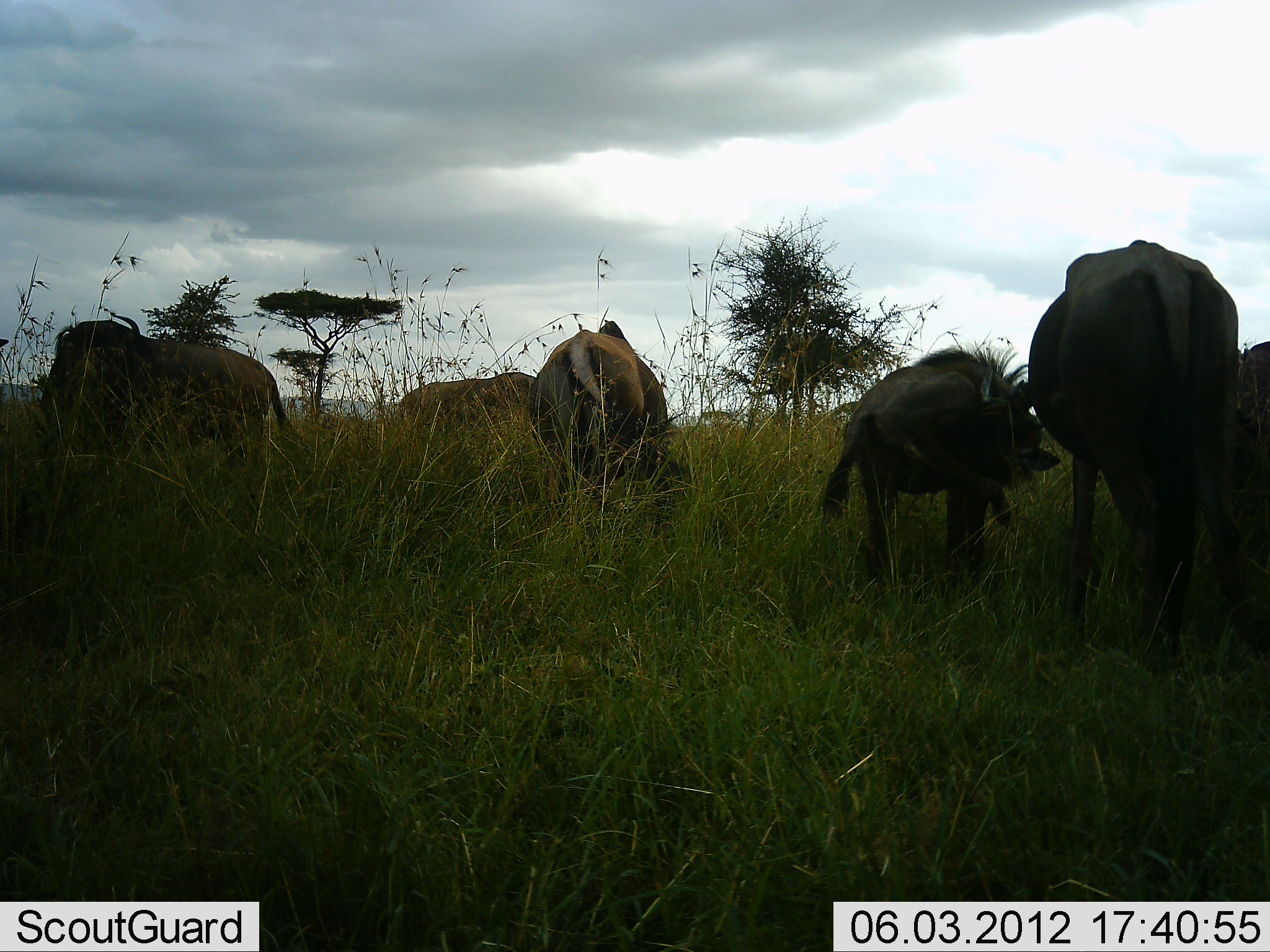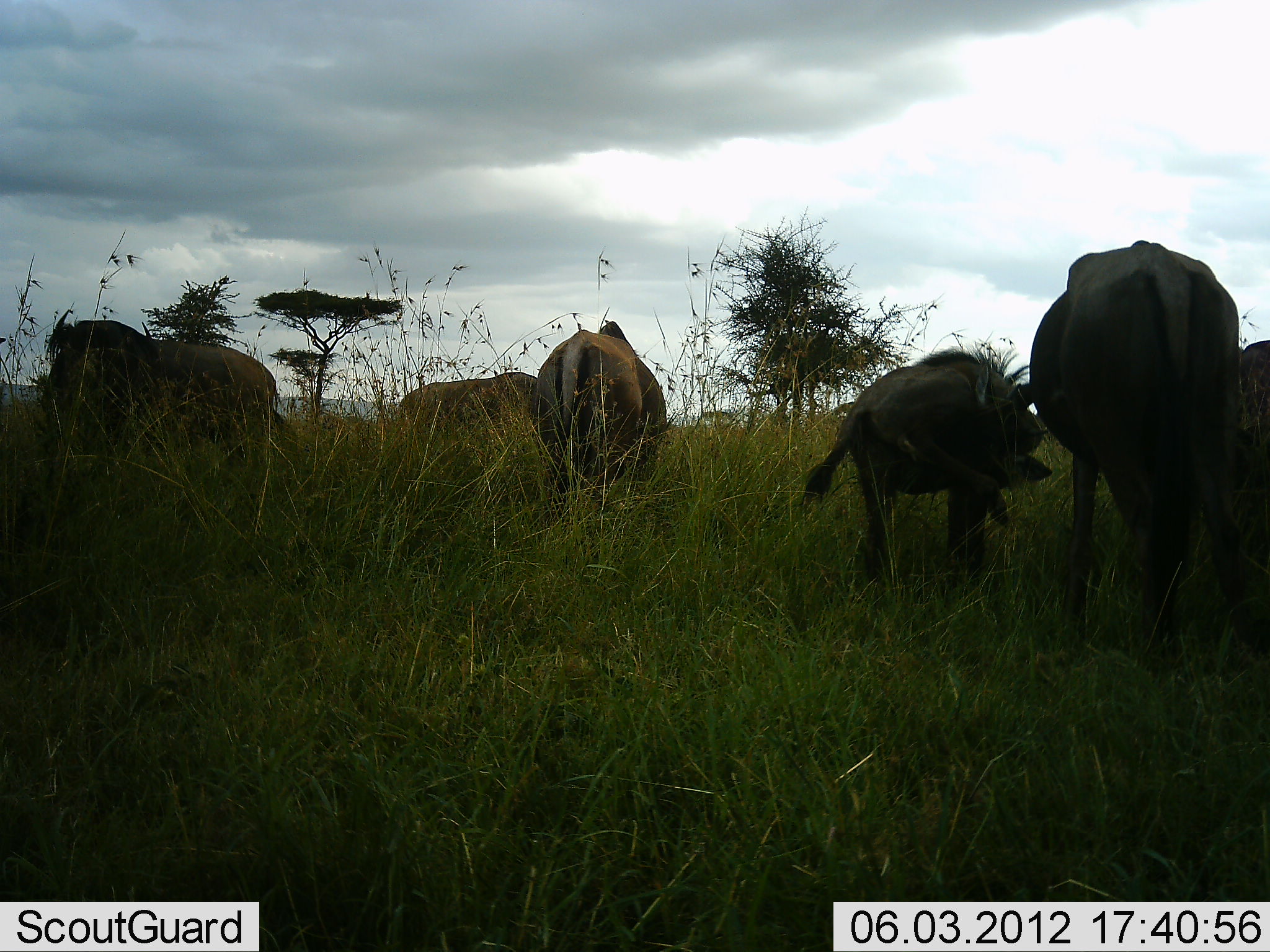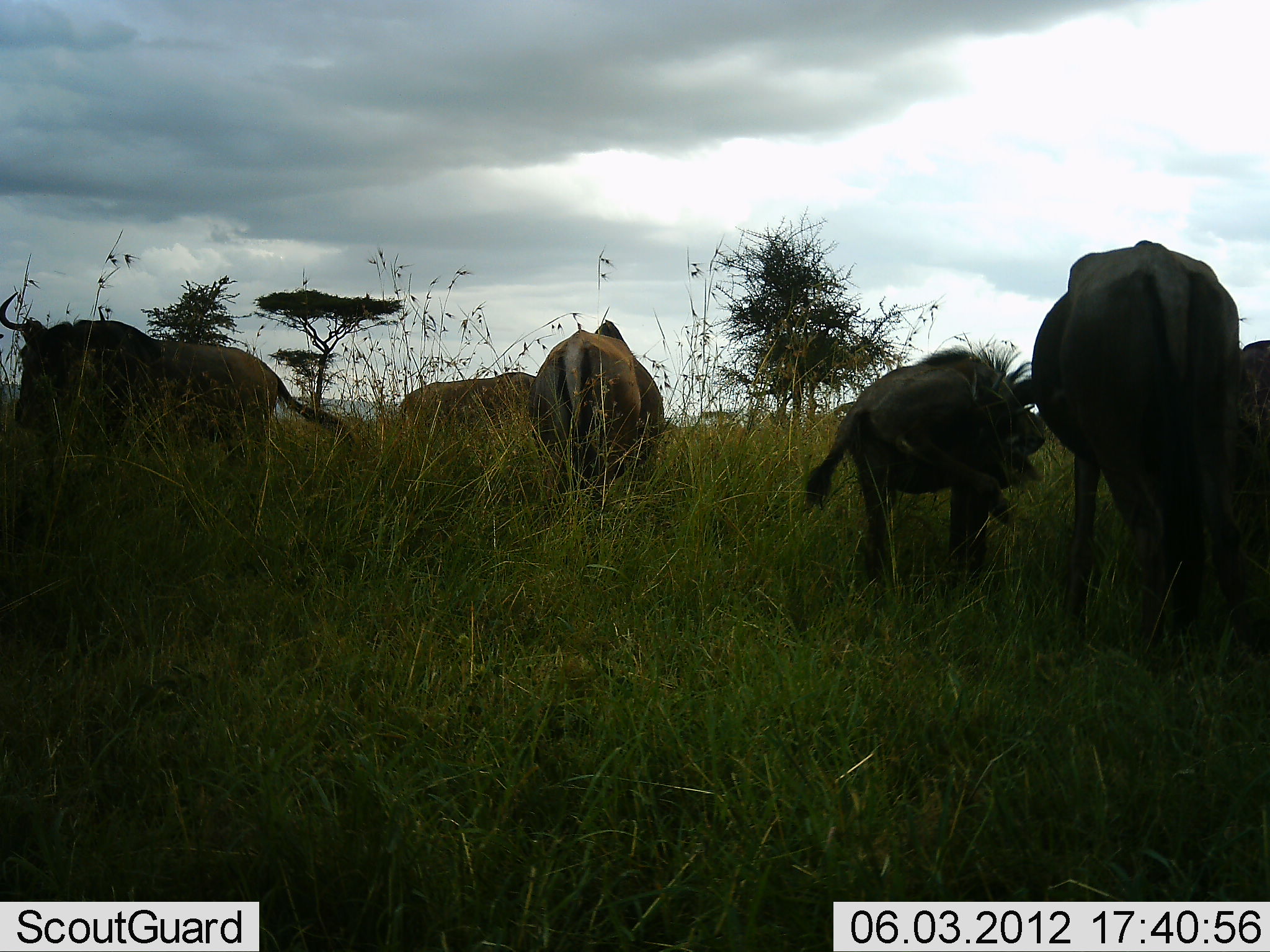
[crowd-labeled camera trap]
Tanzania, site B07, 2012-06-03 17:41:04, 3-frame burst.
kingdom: Animalia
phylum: Chordata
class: Mammalia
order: Artiodactyla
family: Bovidae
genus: Connochaetes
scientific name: Connochaetes taurinus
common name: blue wildebeest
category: wildebeest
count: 5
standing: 70%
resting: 0%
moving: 10%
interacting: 0%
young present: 40%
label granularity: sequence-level